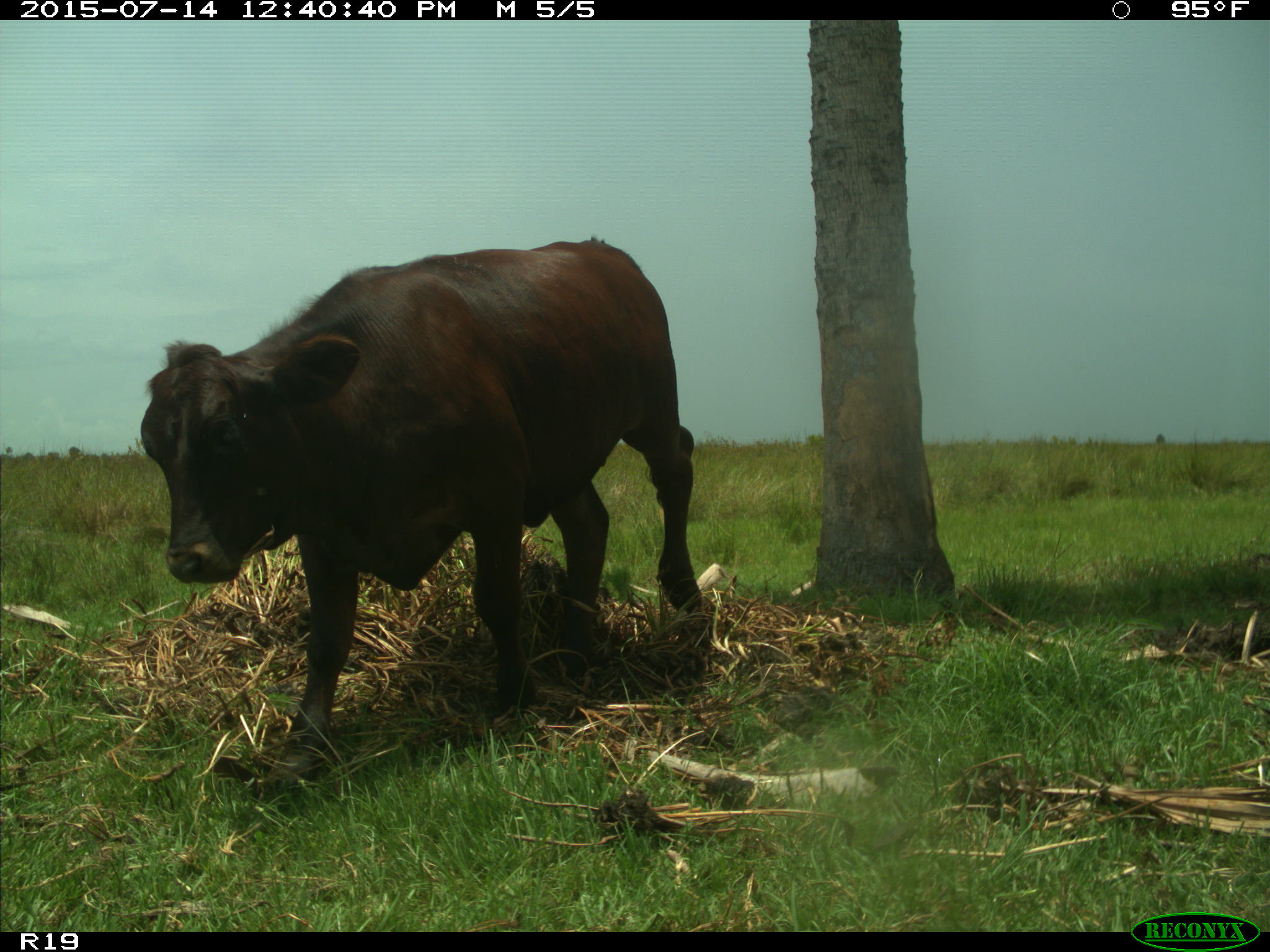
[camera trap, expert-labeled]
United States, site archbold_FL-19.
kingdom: Animalia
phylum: Chordata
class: Mammalia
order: Artiodactyla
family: Bovidae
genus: Bos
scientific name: Bos taurus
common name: domestic cow